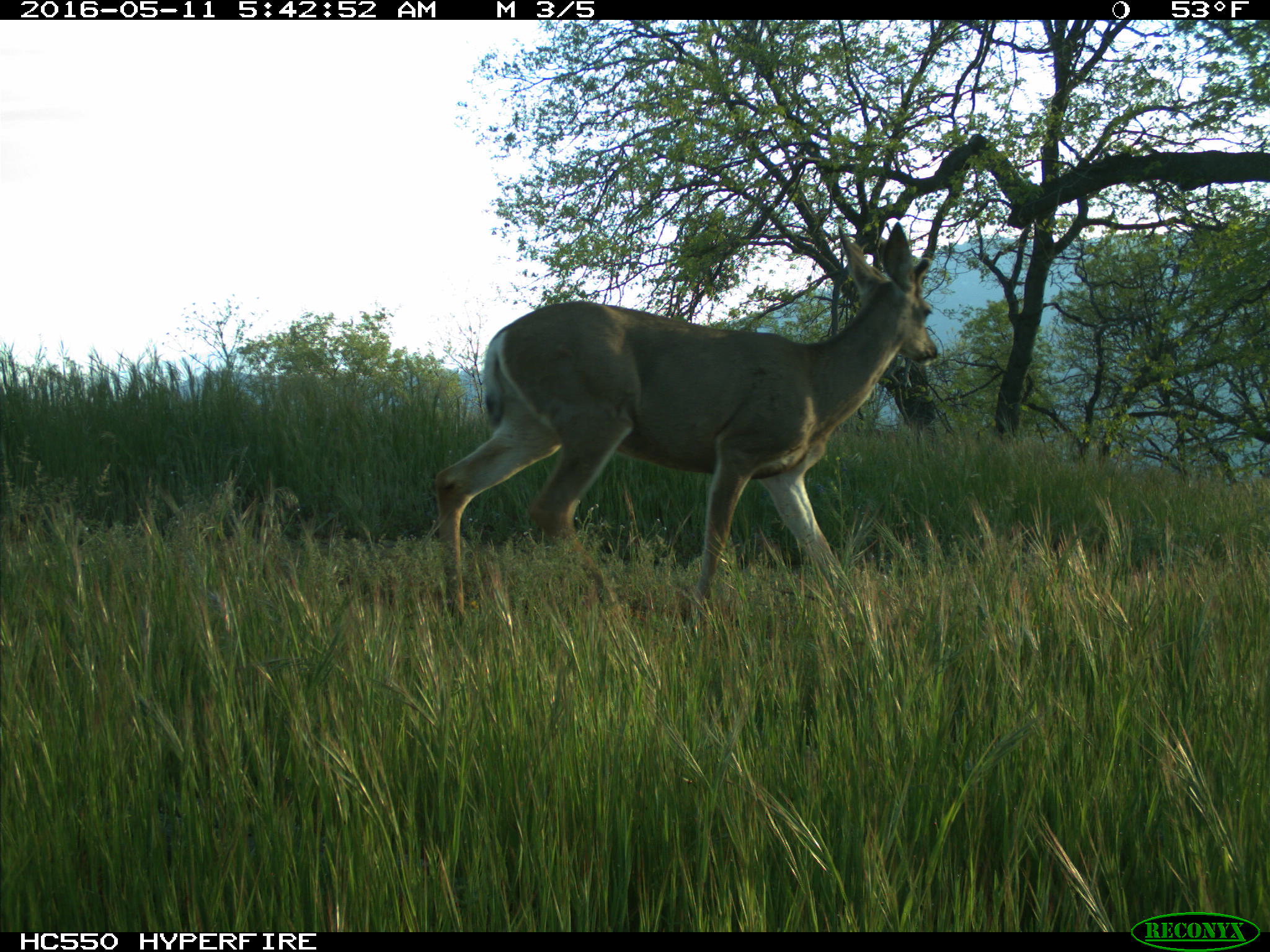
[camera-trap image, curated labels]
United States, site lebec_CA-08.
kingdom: Animalia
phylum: Chordata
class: Mammalia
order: Artiodactyla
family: Cervidae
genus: Odocoileus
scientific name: Odocoileus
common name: deer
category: unidentified deer